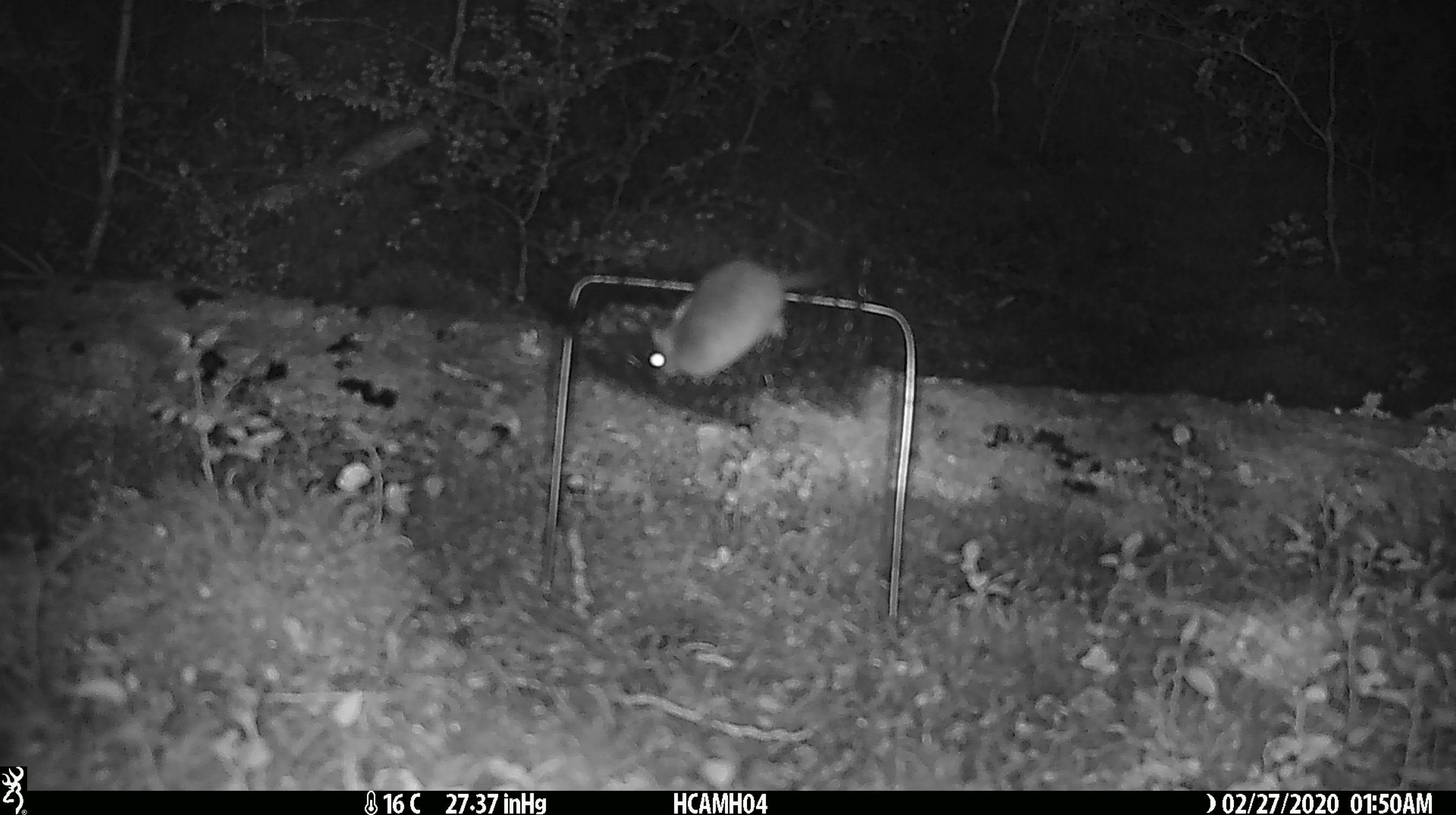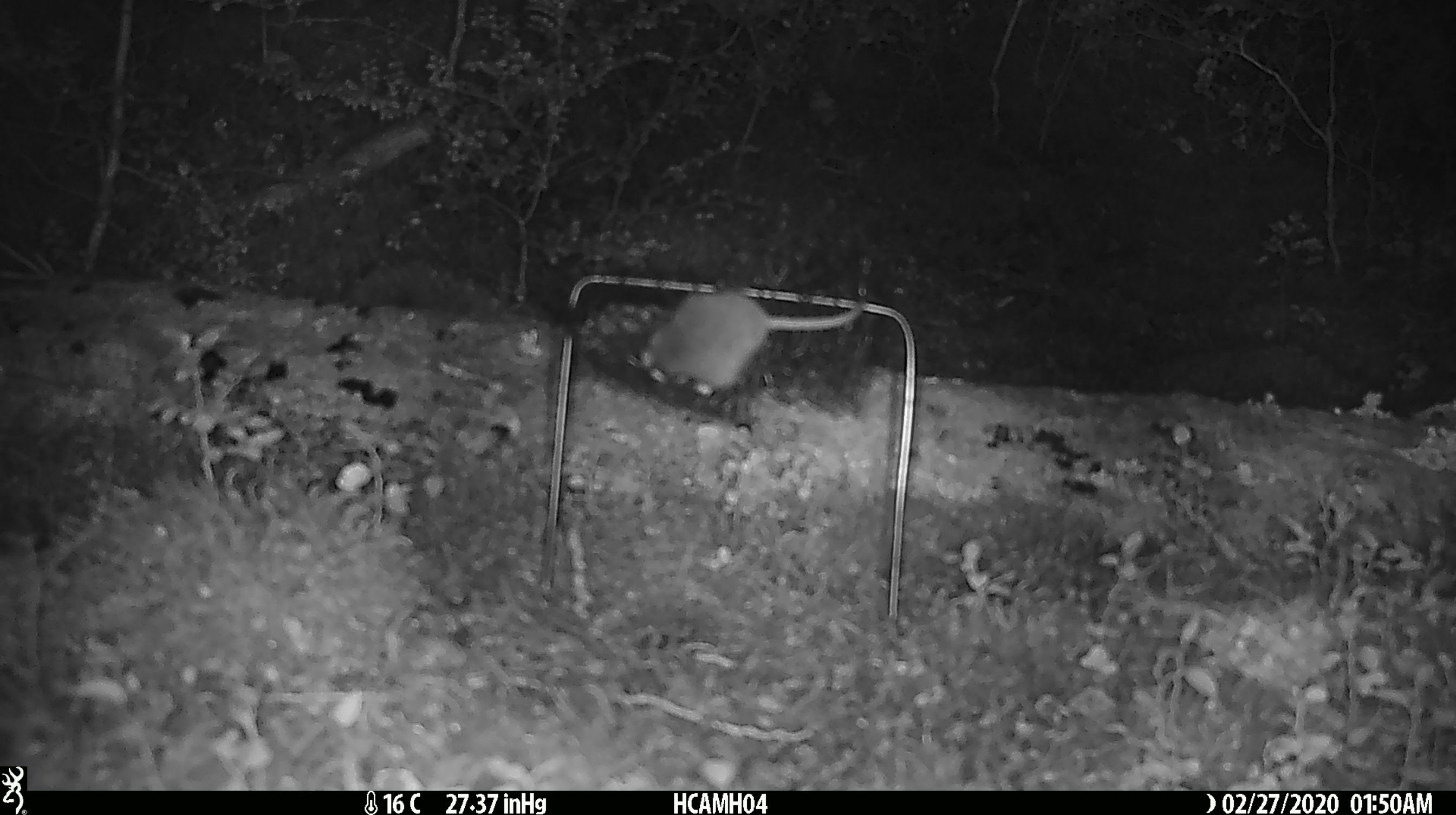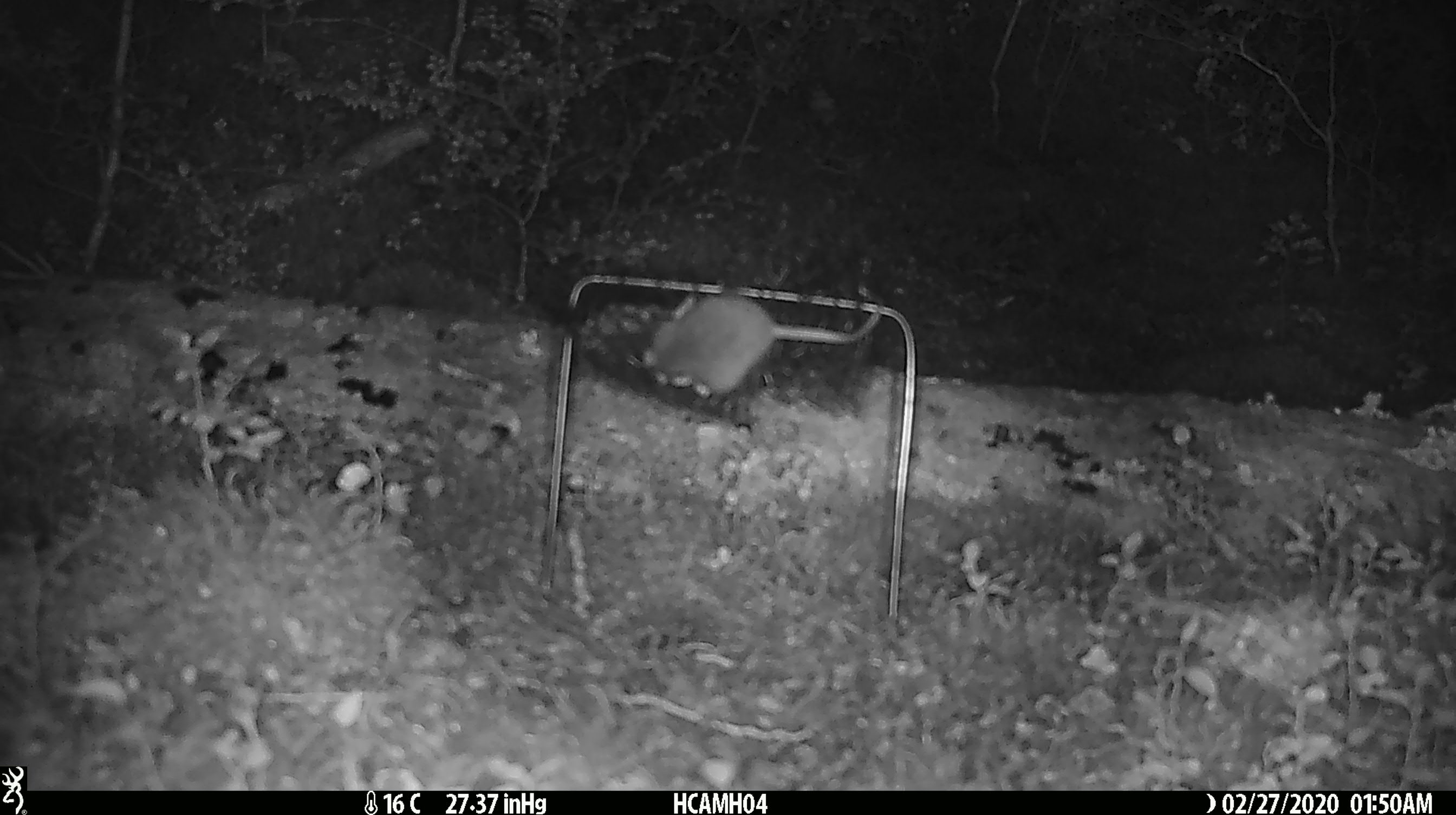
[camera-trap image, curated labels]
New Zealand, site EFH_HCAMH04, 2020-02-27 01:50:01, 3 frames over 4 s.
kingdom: Animalia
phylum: Chordata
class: Mammalia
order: Rodentia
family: Muridae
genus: Mus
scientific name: Mus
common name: mouse